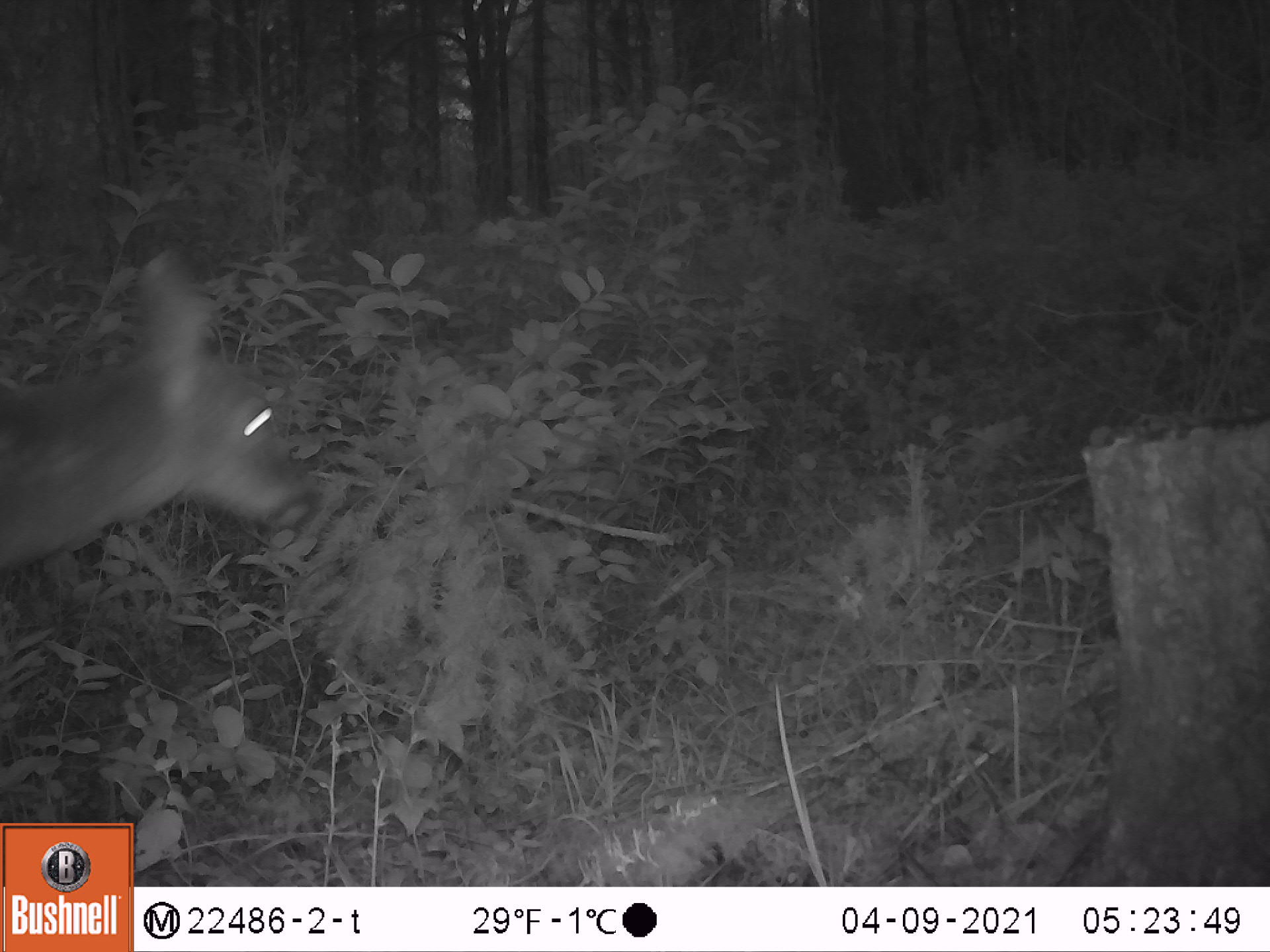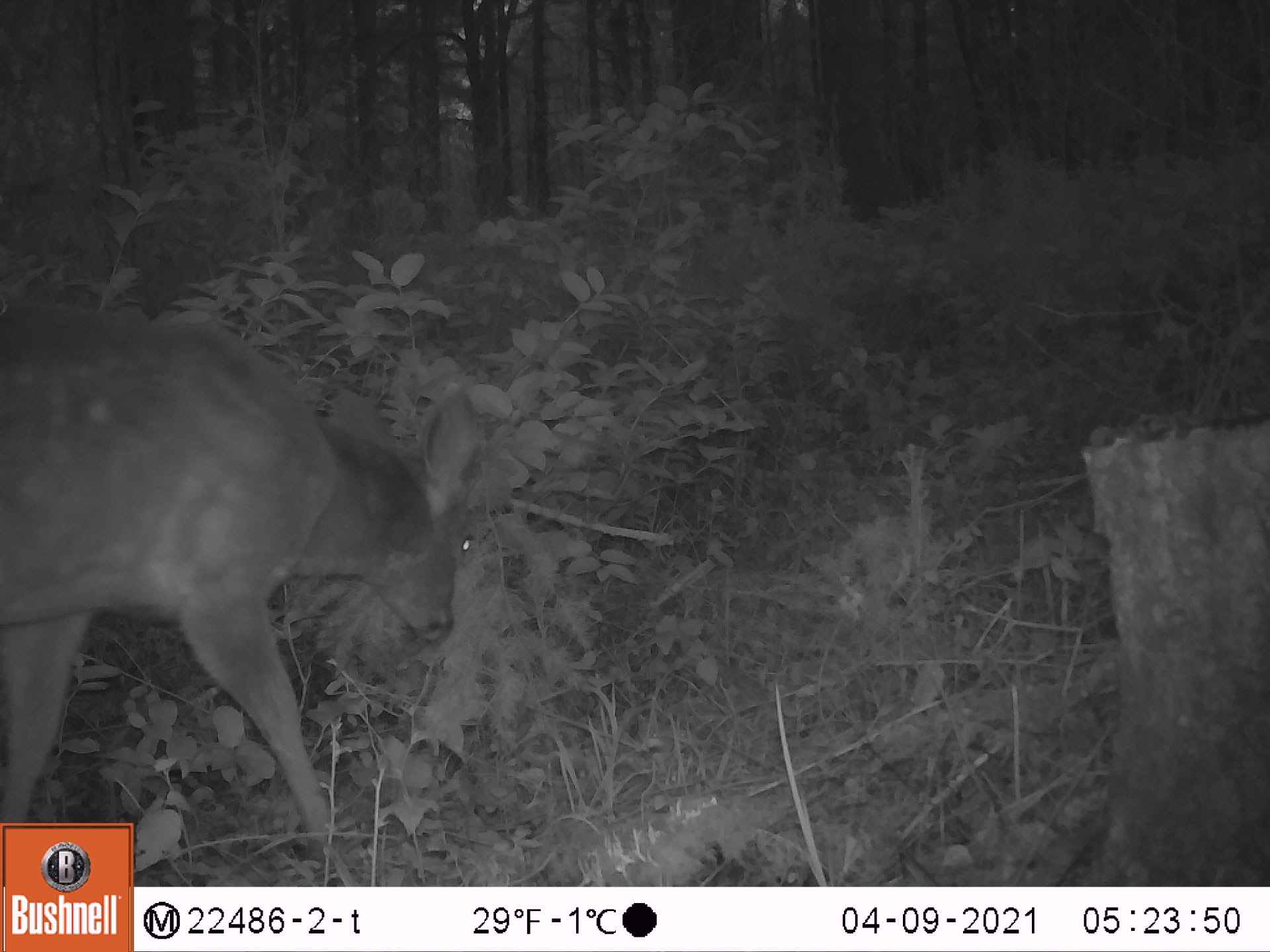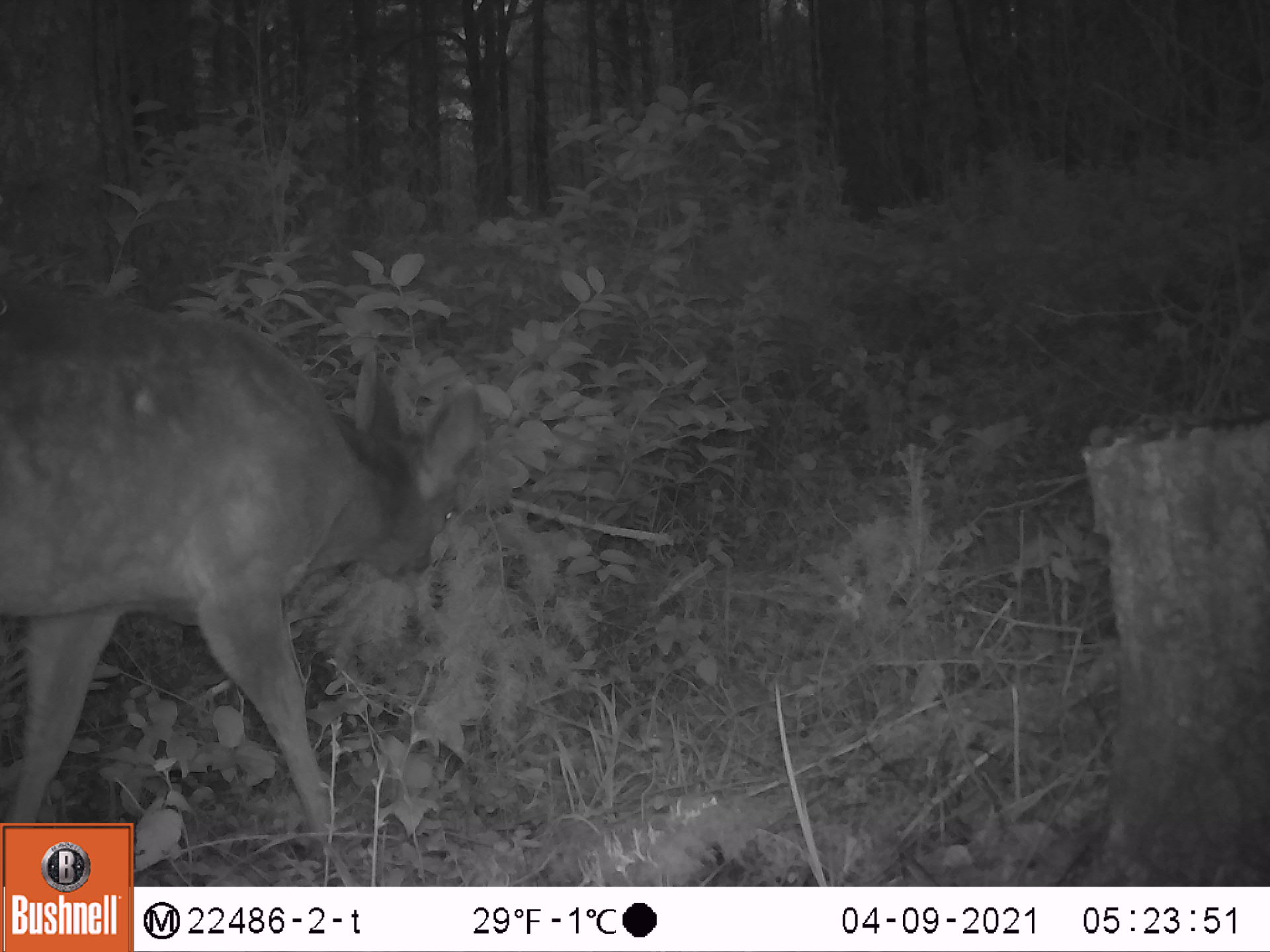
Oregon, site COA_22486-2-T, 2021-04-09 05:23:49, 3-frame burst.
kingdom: Animalia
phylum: Chordata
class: Mammalia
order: Artiodactyla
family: Cervidae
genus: Odocoileus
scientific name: Odocoileus hemionus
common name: black-tailed deer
Black-tailed deer (Odocoileus hemionus).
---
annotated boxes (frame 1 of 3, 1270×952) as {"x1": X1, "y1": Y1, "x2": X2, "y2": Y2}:
black-tailed deer: {"x1": 1, "y1": 244, "x2": 322, "y2": 586}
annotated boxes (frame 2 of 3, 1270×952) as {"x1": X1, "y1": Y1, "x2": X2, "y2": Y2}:
black-tailed deer: {"x1": 2, "y1": 299, "x2": 495, "y2": 818}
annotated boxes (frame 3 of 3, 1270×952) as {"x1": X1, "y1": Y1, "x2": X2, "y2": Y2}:
black-tailed deer: {"x1": 2, "y1": 276, "x2": 491, "y2": 816}